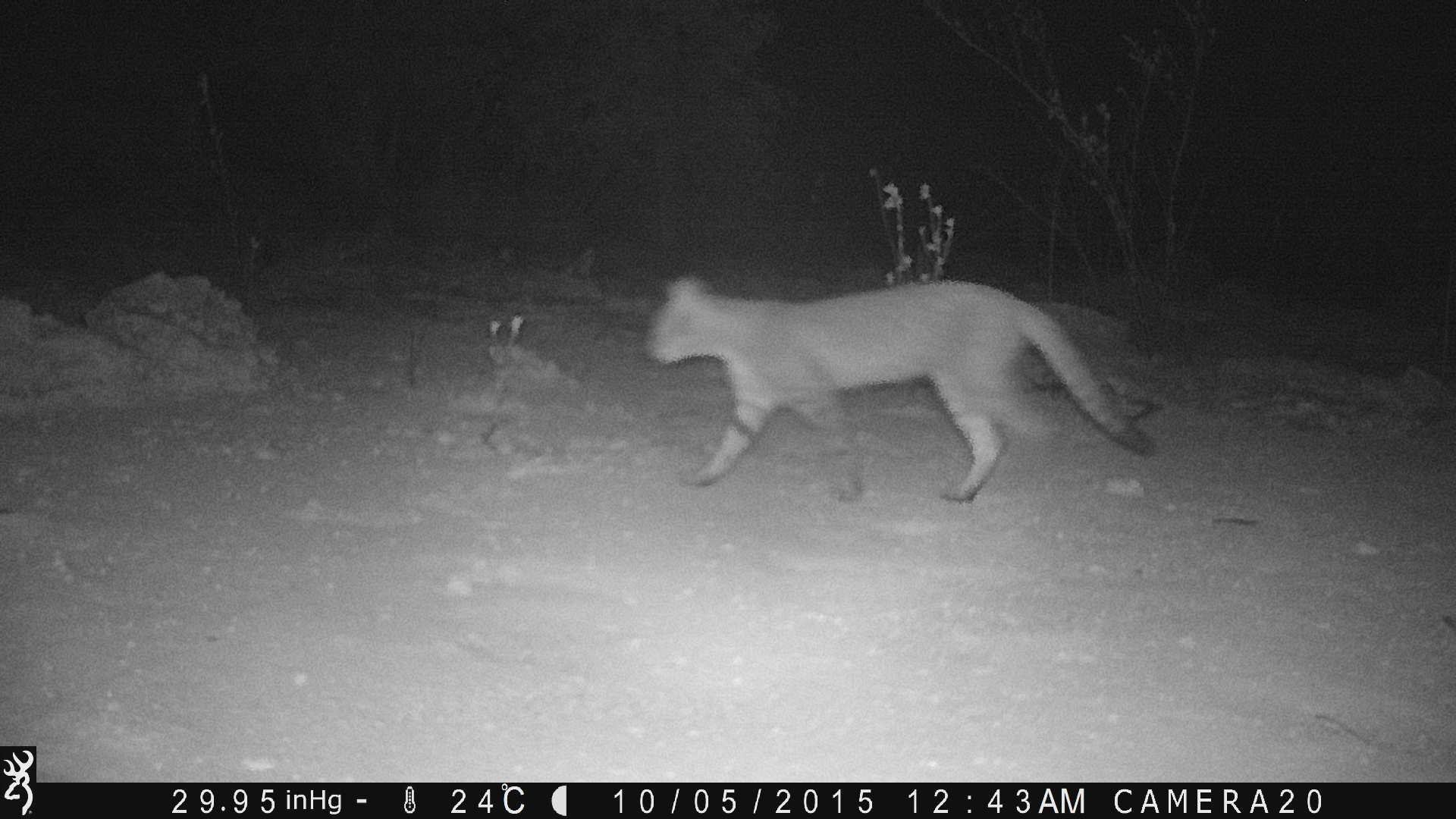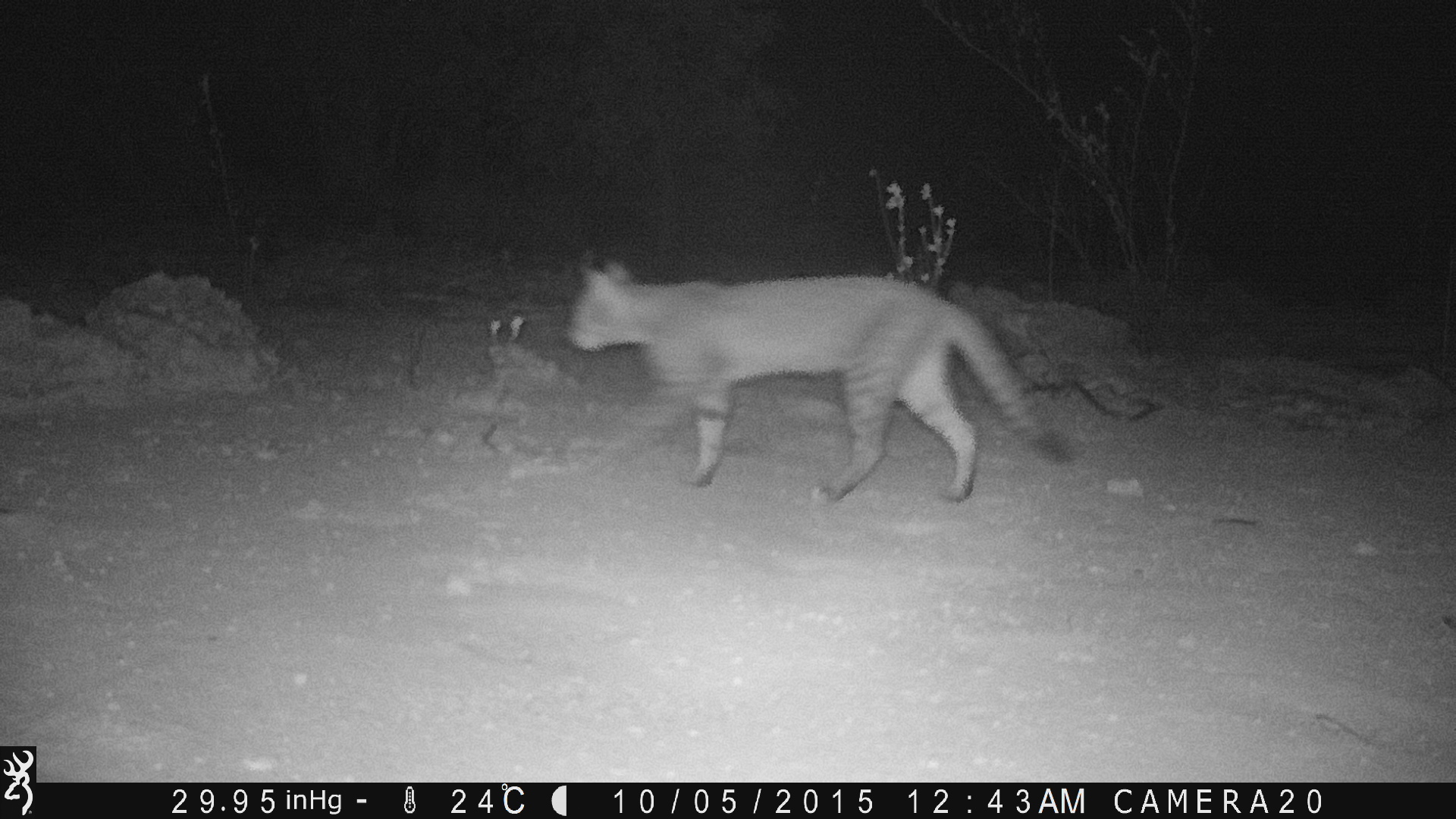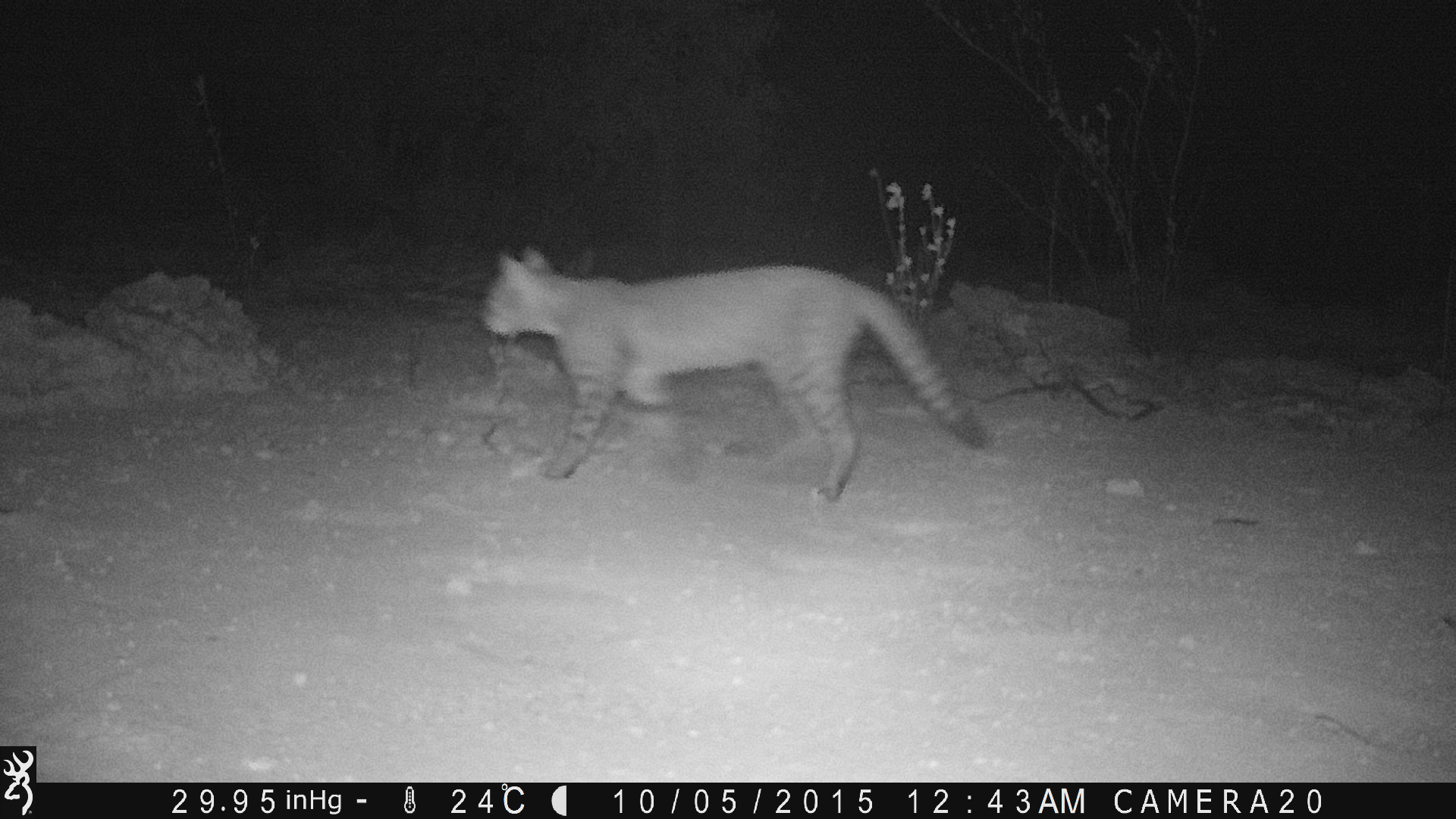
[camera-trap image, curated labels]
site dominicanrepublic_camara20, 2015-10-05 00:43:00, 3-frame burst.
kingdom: Animalia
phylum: Chordata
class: Mammalia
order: Carnivora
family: Felidae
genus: Felis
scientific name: Felis catus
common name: cat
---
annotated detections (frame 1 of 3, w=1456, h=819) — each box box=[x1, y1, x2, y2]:
cat: box=[638, 275, 1164, 507]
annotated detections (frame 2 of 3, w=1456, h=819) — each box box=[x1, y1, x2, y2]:
cat: box=[560, 254, 1080, 507]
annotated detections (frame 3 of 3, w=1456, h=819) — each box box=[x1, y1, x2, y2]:
cat: box=[475, 241, 991, 503]